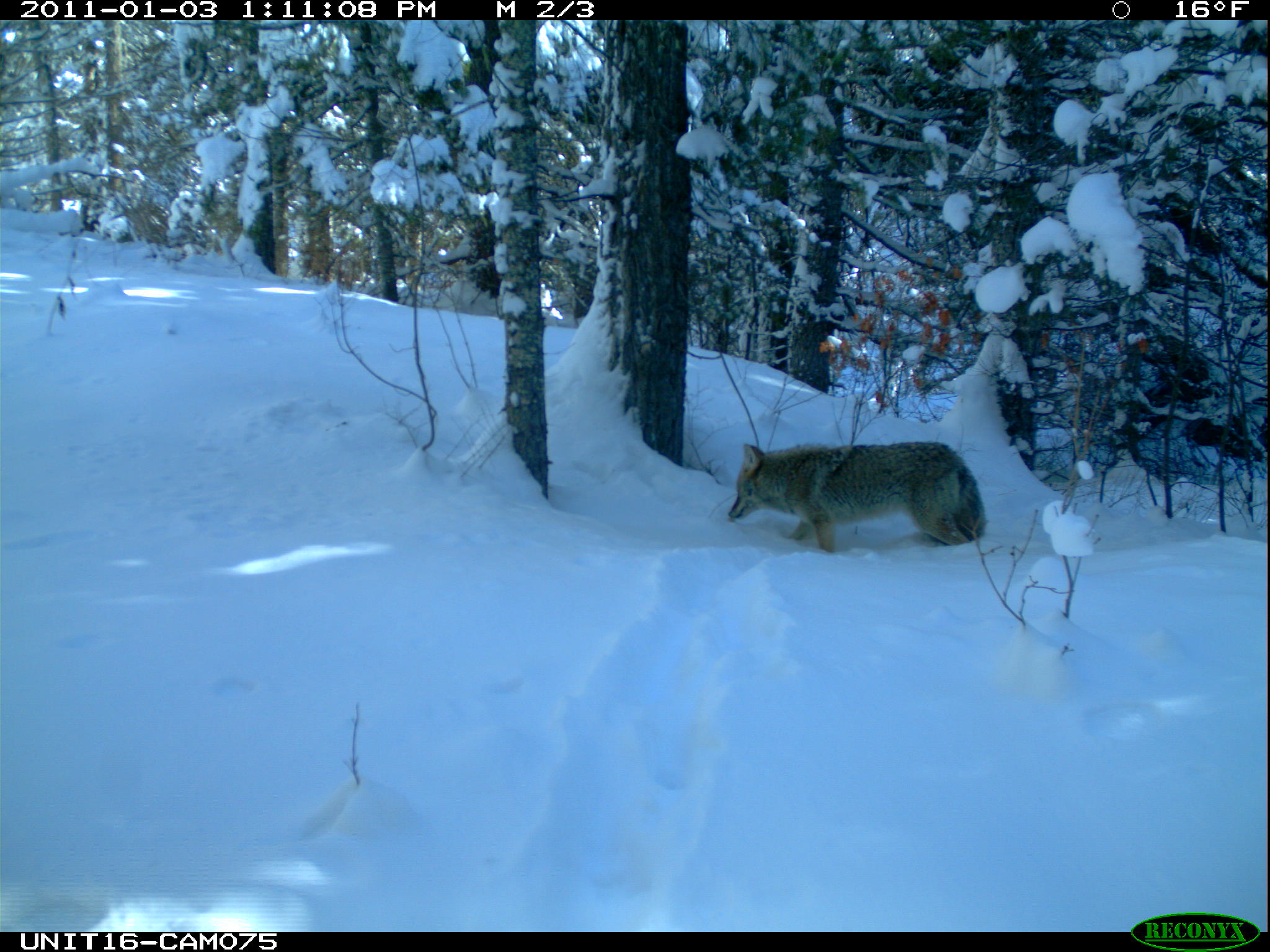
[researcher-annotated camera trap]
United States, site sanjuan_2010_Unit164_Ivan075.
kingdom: Animalia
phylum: Chordata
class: Mammalia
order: Carnivora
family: Canidae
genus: Canis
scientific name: Canis latrans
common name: coyote